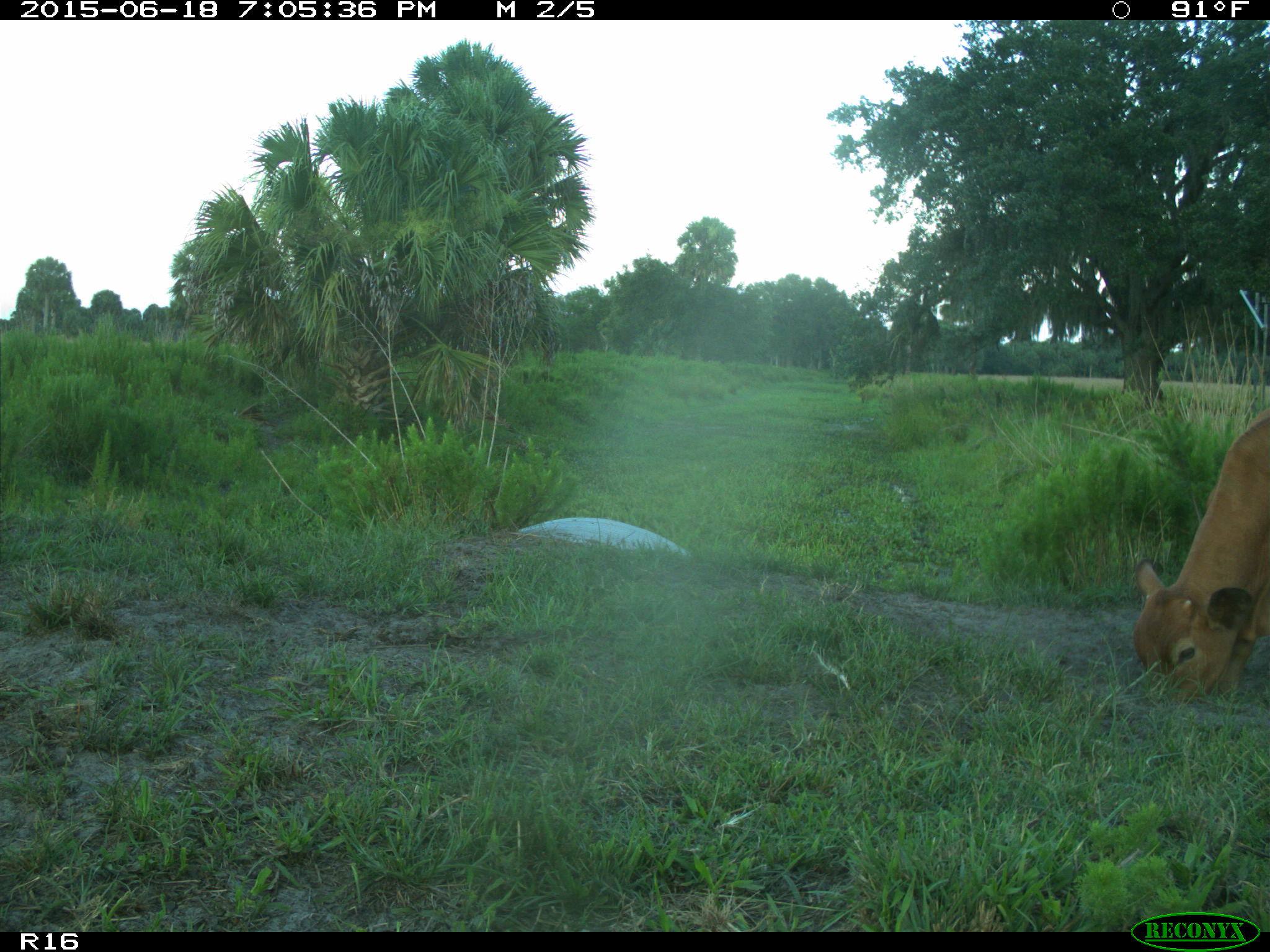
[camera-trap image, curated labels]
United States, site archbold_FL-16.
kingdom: Animalia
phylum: Chordata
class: Mammalia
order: Artiodactyla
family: Bovidae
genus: Bos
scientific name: Bos taurus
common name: domestic cow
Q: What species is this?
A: Bos taurus (domestic cow).